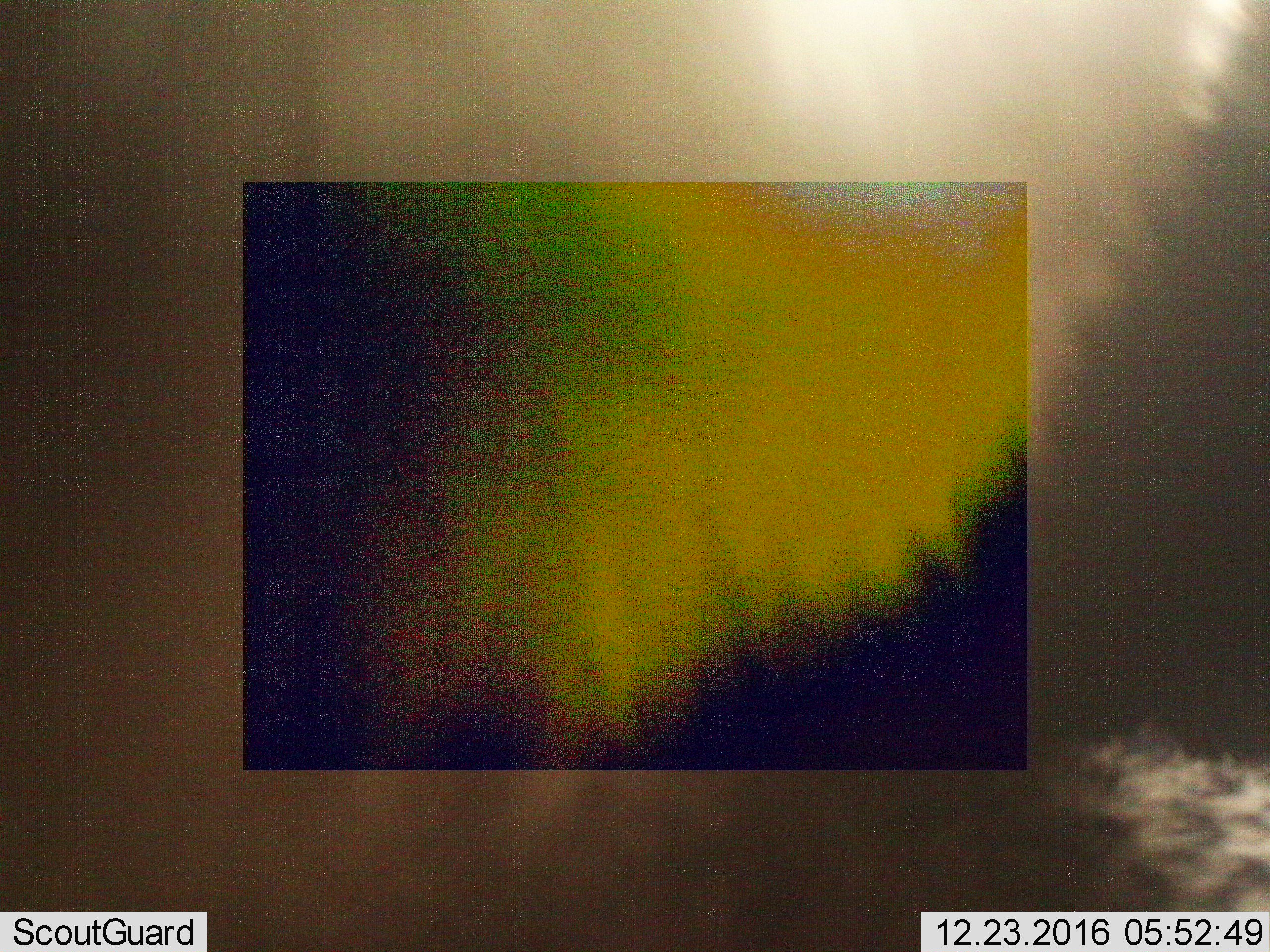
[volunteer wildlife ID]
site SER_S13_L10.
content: unidentified animal